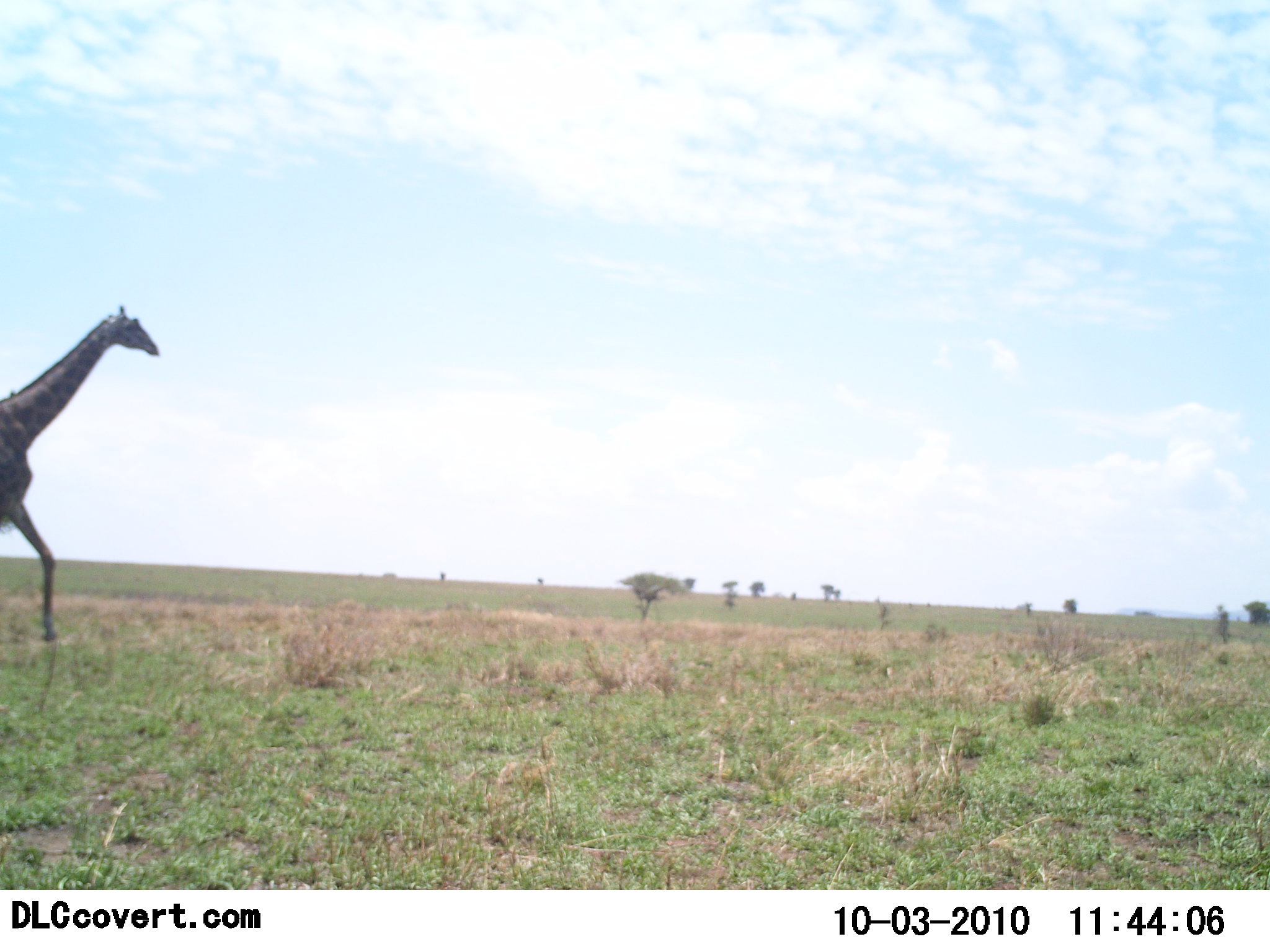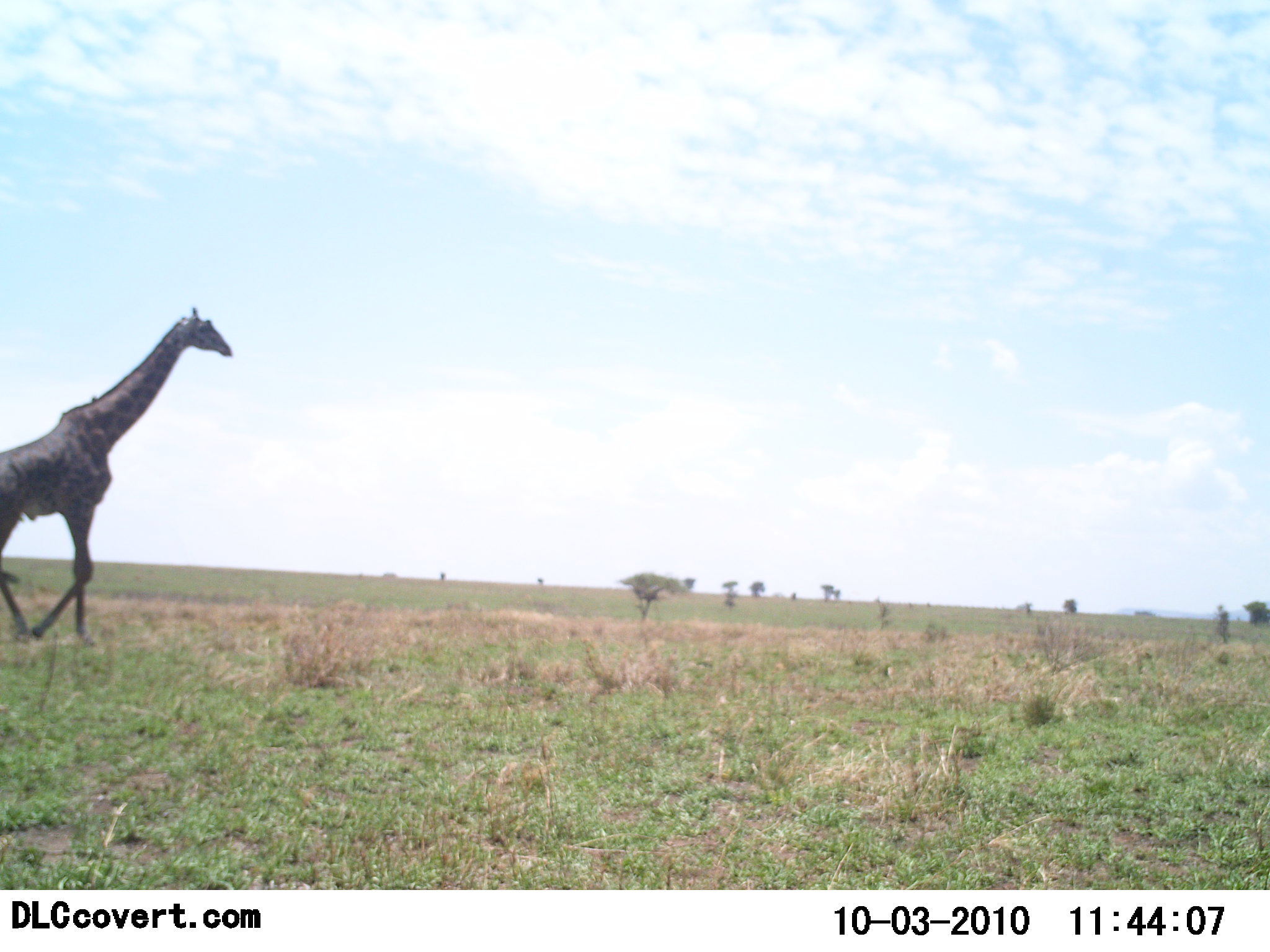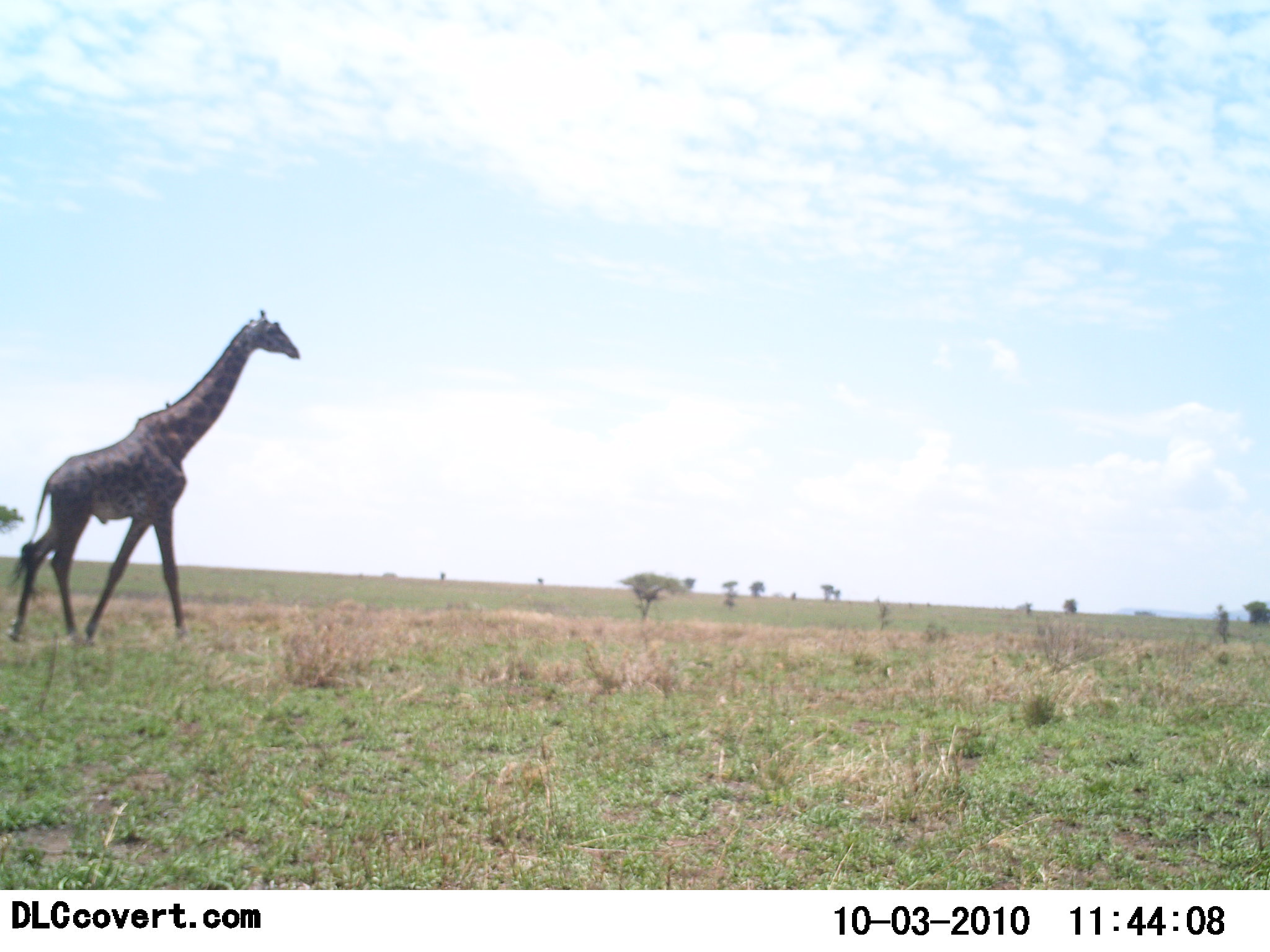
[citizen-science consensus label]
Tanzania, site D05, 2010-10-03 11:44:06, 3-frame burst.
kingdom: Animalia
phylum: Chordata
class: Mammalia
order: Artiodactyla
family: Giraffidae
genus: Giraffa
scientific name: Giraffa camelopardalis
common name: giraffe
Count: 1.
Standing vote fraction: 5%.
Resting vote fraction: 0%.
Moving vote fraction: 100%.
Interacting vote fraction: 0%.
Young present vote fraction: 0%.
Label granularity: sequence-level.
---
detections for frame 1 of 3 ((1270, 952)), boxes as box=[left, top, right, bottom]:
animal: box=[0, 304, 160, 645]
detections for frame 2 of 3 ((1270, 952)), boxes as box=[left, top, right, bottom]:
animal: box=[0, 306, 233, 647]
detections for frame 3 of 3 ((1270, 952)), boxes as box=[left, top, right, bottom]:
animal: box=[6, 308, 302, 648]